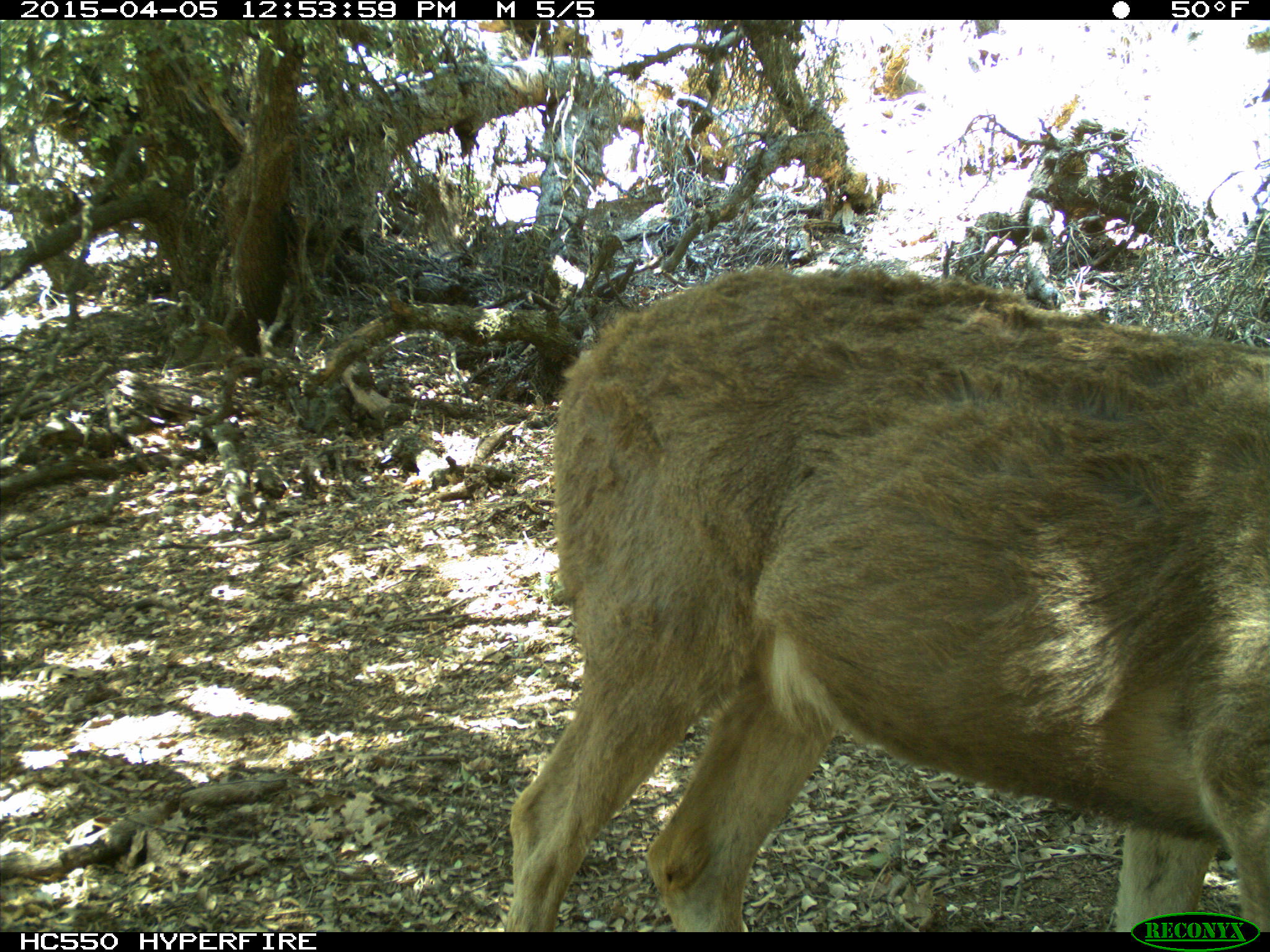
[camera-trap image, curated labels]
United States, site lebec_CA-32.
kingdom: Animalia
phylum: Chordata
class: Mammalia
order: Artiodactyla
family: Cervidae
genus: Odocoileus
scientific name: Odocoileus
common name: deer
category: unidentified deer